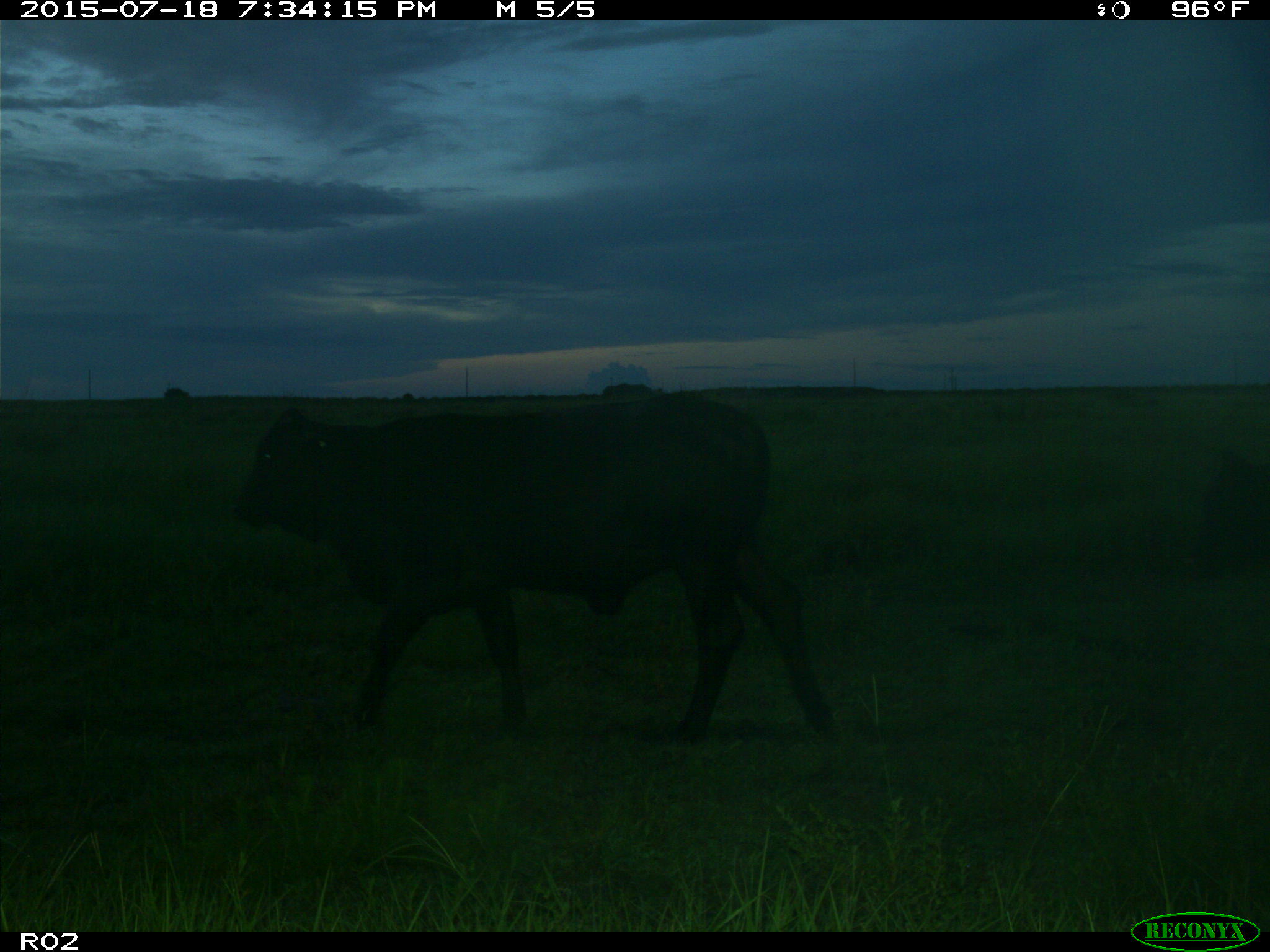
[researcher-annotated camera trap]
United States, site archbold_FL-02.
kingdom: Animalia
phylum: Chordata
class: Mammalia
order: Artiodactyla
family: Bovidae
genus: Bos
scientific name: Bos taurus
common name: domestic cow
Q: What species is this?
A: Bos taurus (domestic cow).